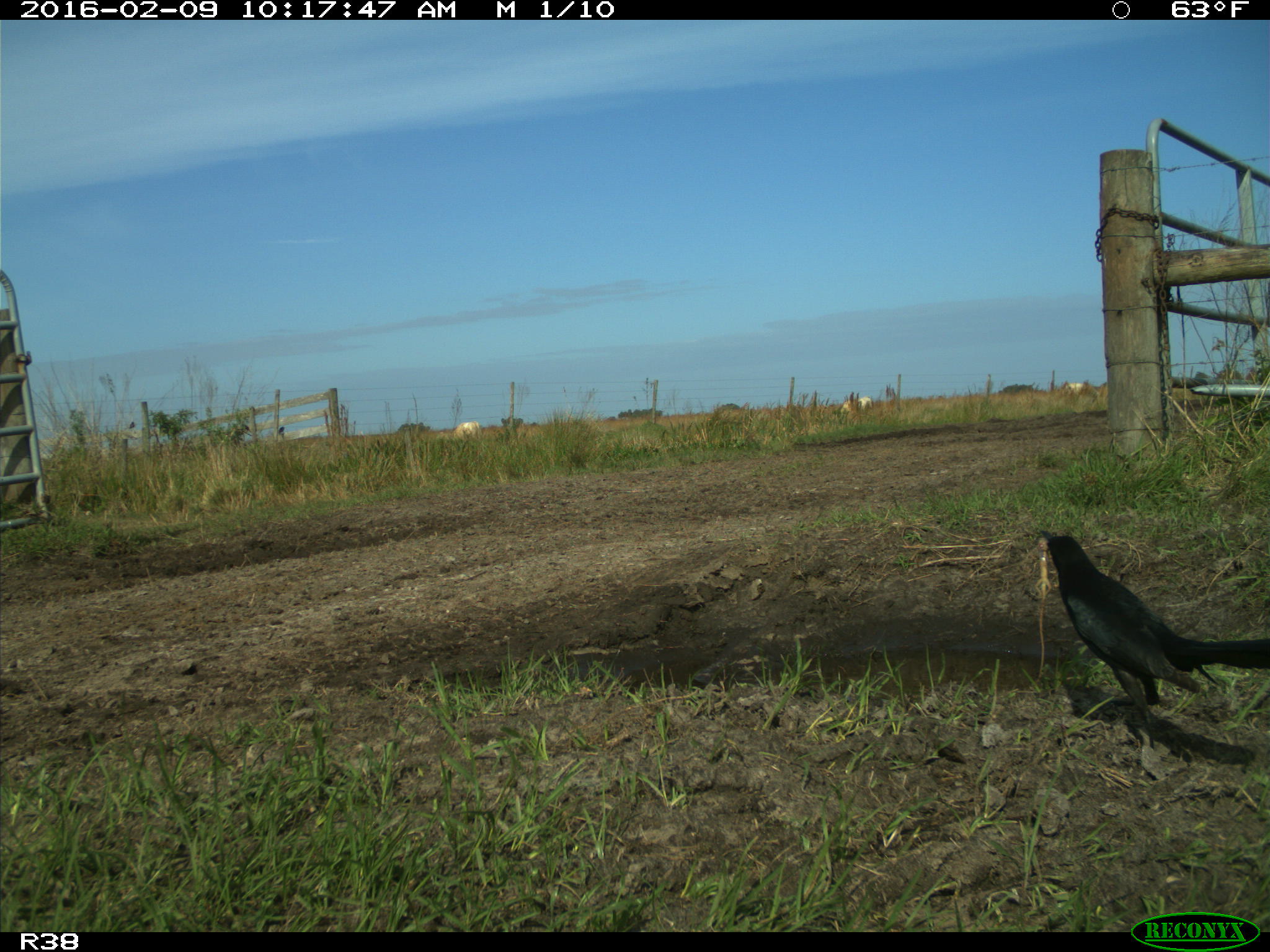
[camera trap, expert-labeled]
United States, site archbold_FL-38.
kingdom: Animalia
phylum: Chordata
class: Aves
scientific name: Aves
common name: birds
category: unidentified bird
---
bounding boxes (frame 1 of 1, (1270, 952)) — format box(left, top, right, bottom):
animal: box(1039, 527, 1270, 748)